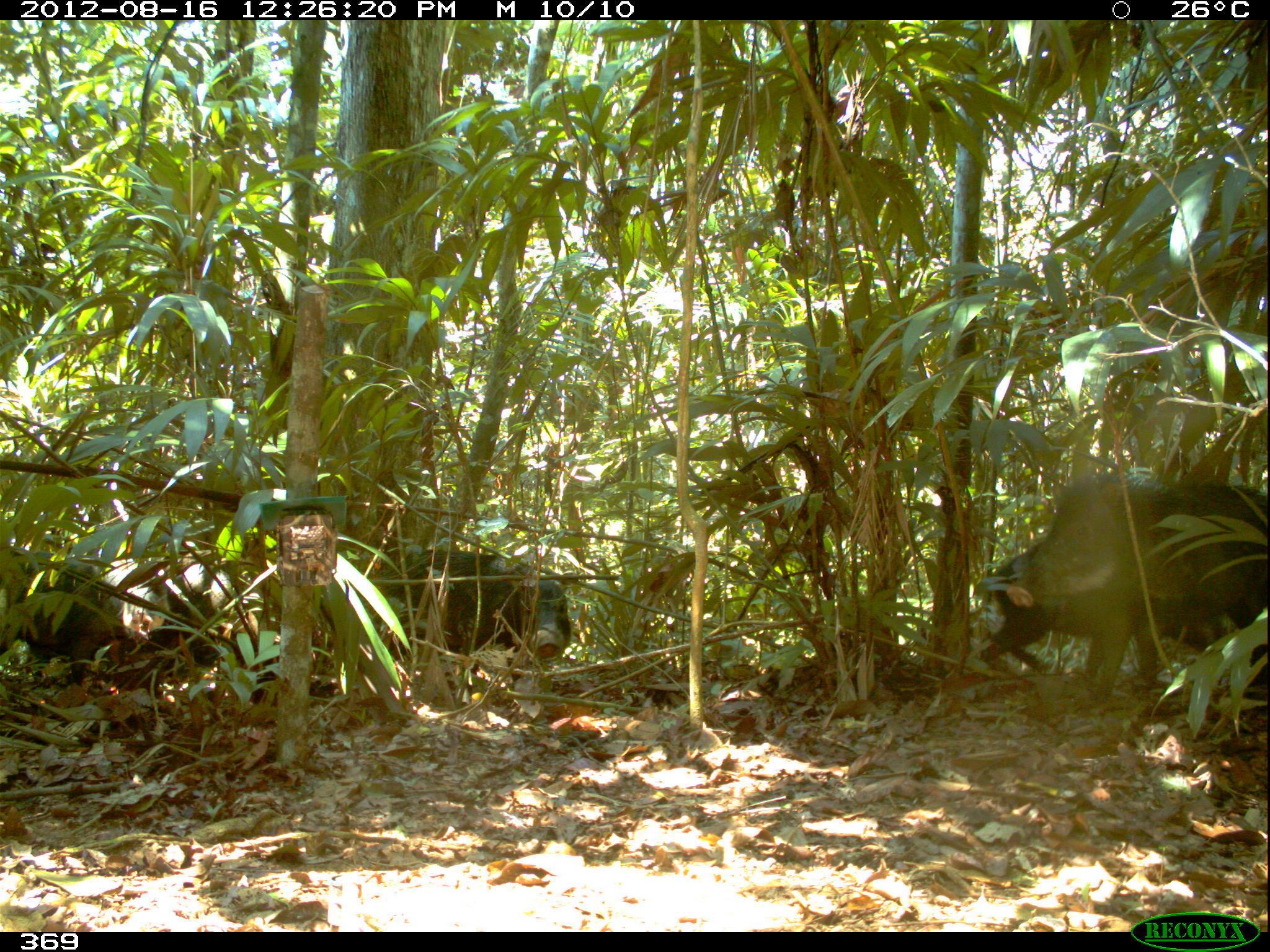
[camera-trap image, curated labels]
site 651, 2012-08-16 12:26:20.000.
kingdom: Animalia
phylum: Chordata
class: Mammalia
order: Artiodactyla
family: Tayassuidae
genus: Tayassu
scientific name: Tayassu pecari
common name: white-lipped peccary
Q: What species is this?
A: Tayassu pecari (white-lipped peccary).